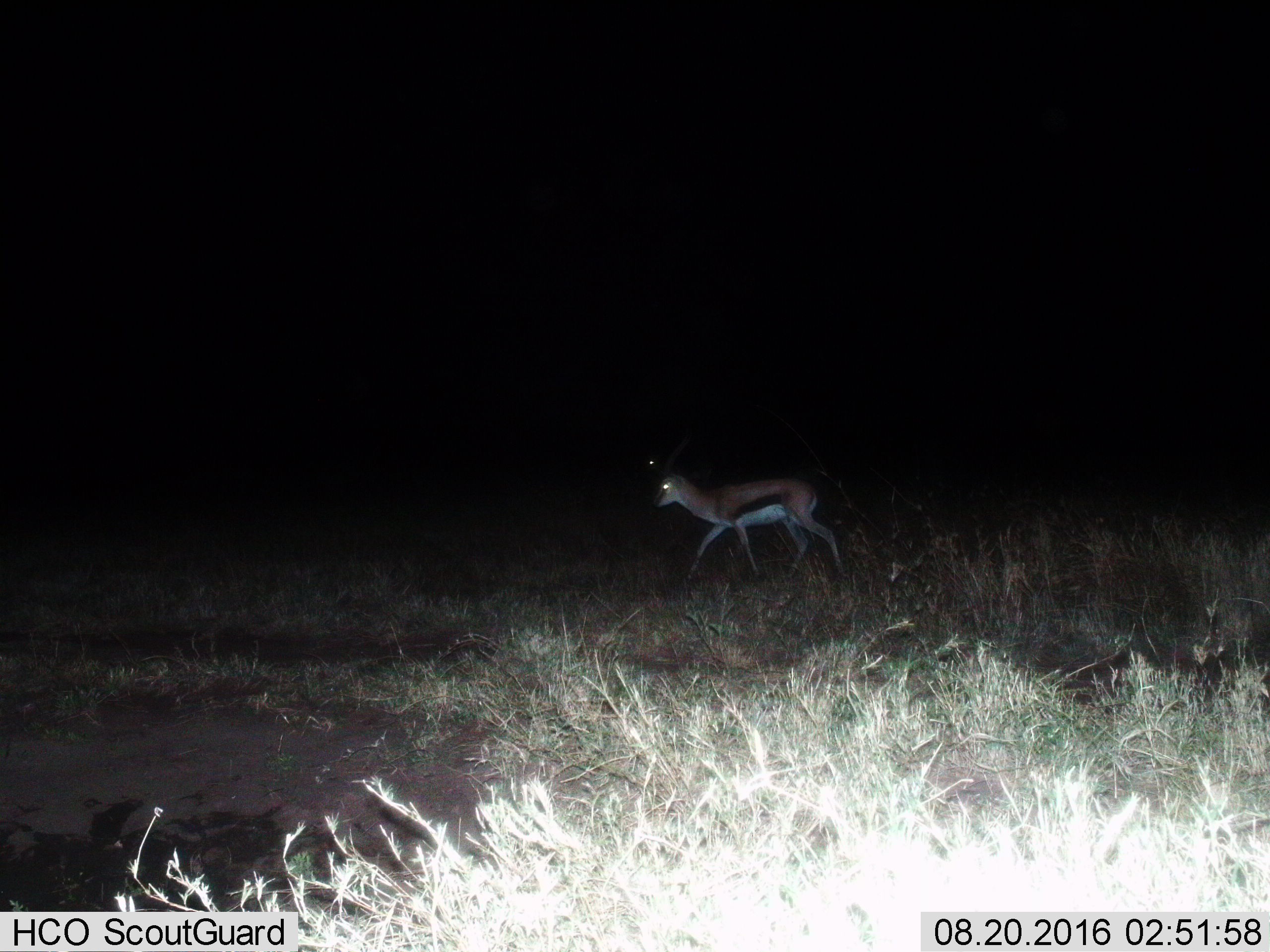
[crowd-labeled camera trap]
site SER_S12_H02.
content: unidentified animal